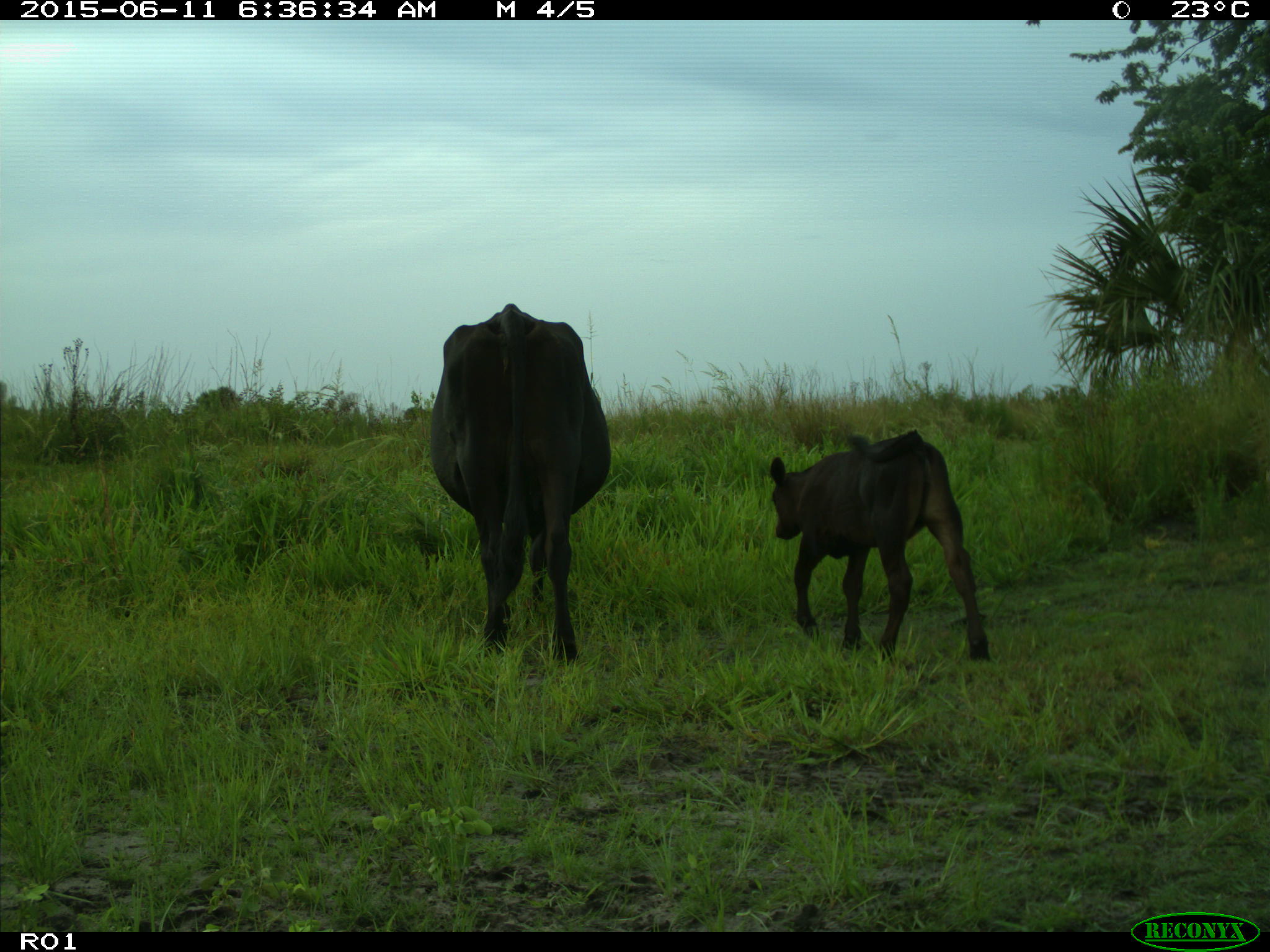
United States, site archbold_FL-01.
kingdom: Animalia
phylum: Chordata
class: Mammalia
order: Artiodactyla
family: Bovidae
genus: Bos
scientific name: Bos taurus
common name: domestic cow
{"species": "Bos taurus (domestic cow)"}